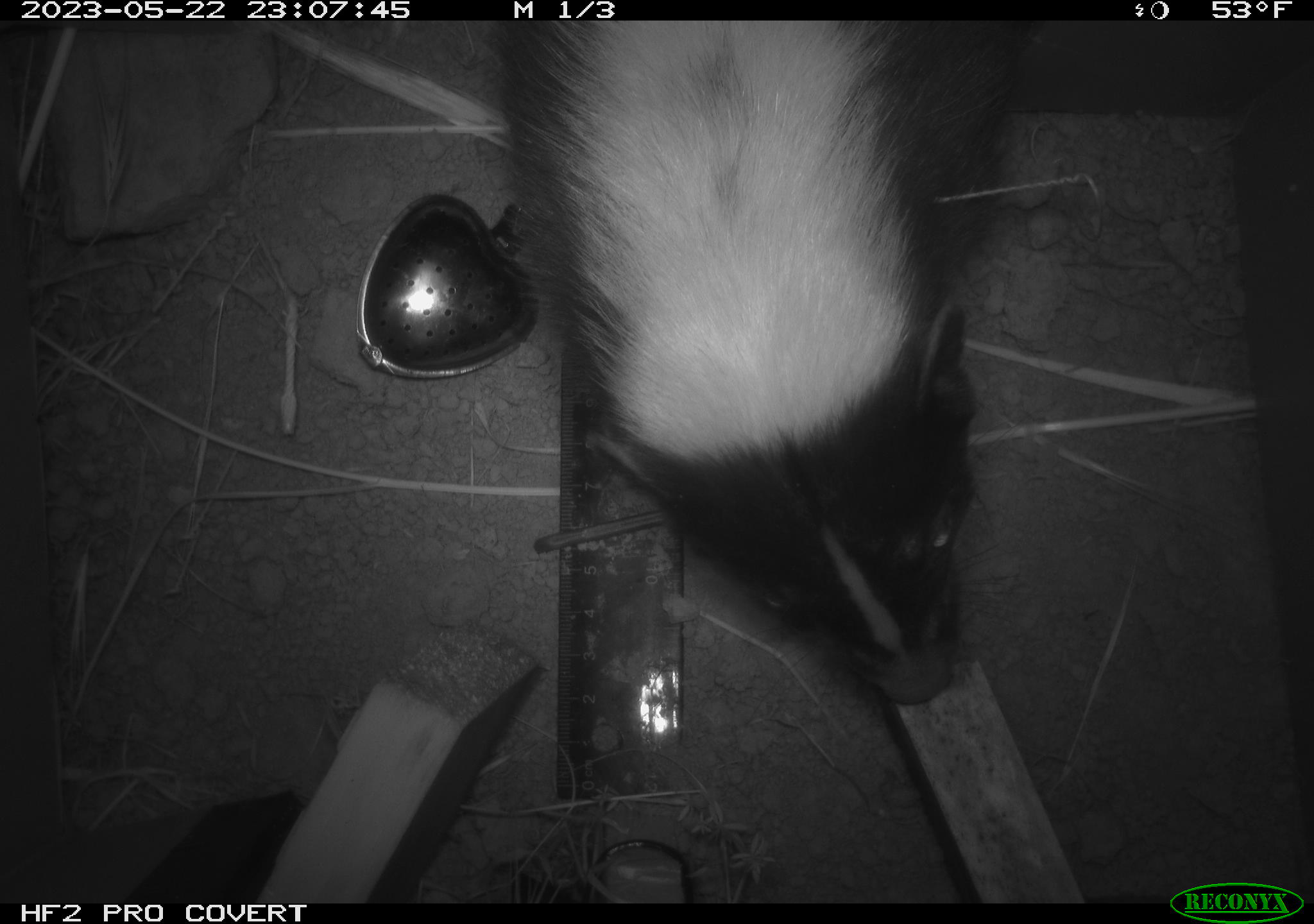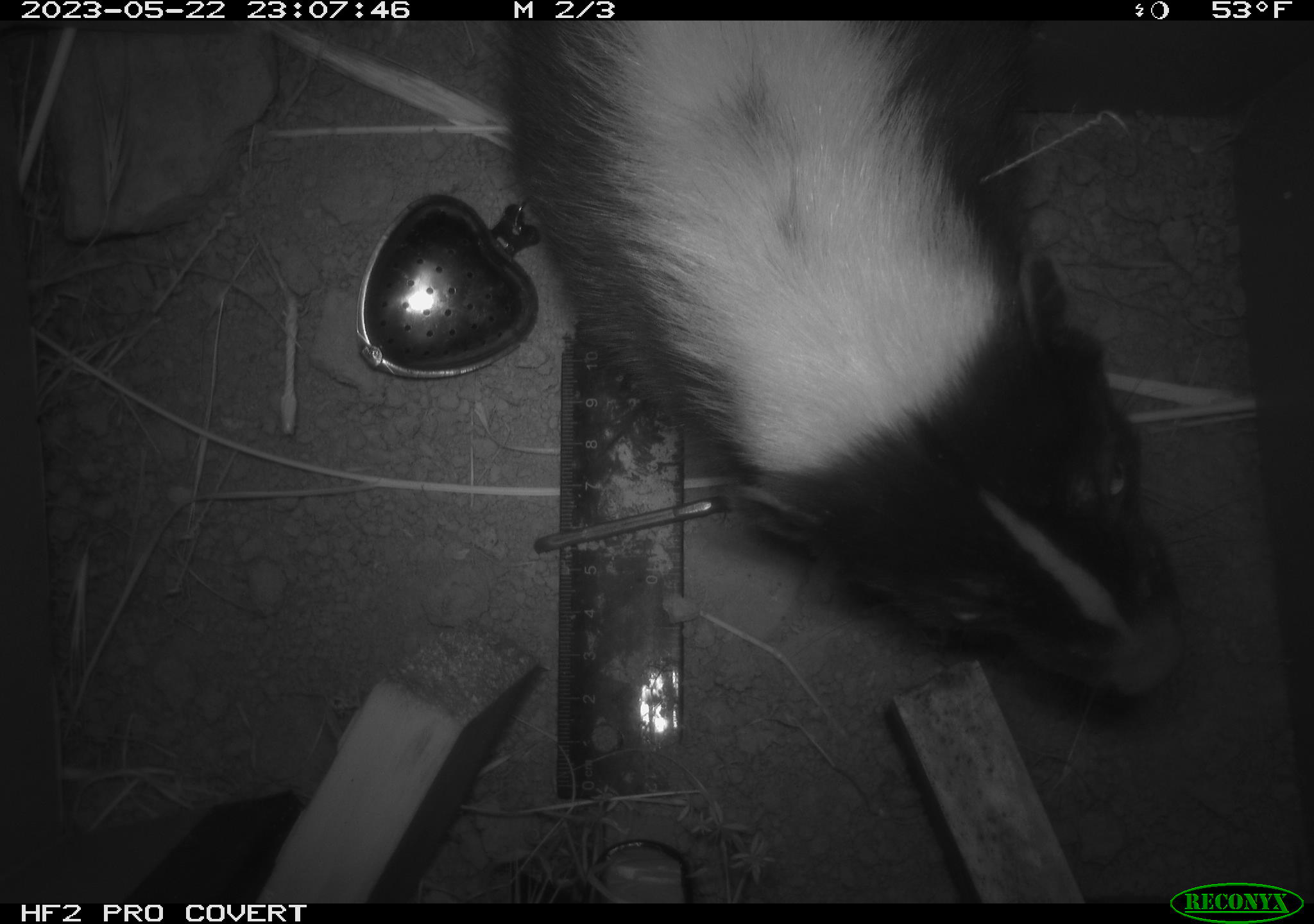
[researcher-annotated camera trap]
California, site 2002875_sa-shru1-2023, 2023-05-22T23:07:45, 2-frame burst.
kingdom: Animalia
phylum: Chordata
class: Mammalia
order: Carnivora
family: Mephitidae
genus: Mephitis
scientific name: Mephitis mephitis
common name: striped skunk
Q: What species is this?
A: Striped skunk (Mephitis mephitis).